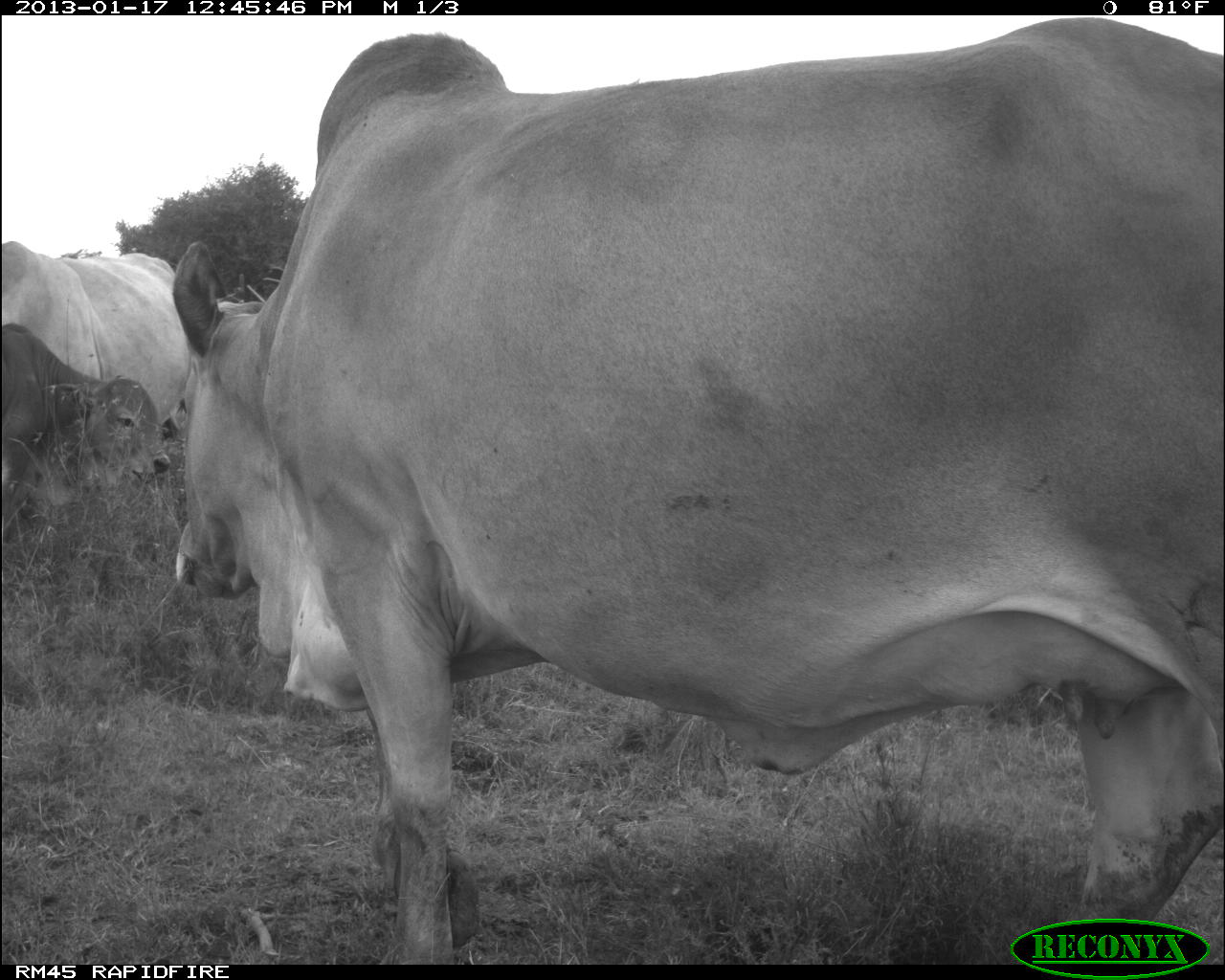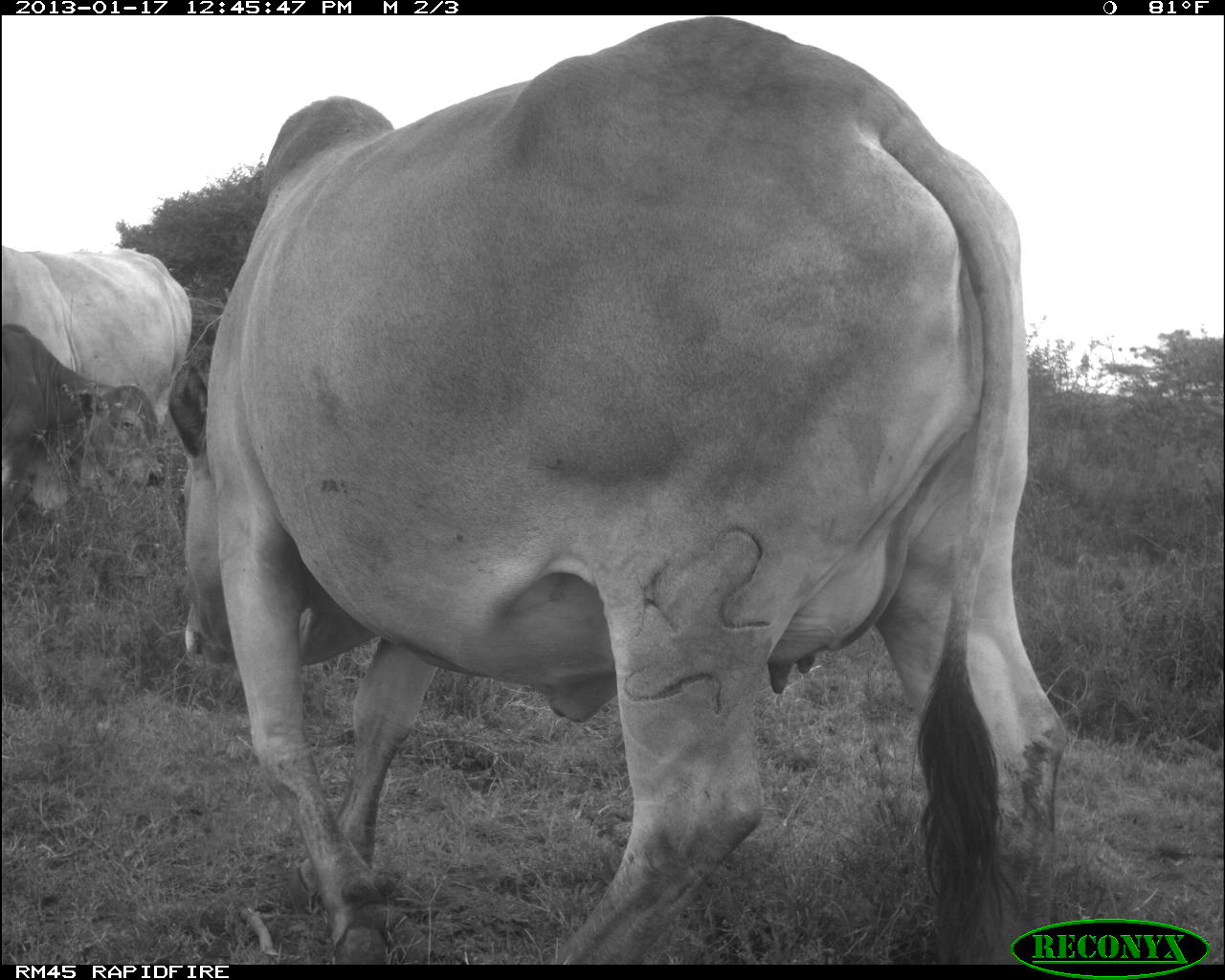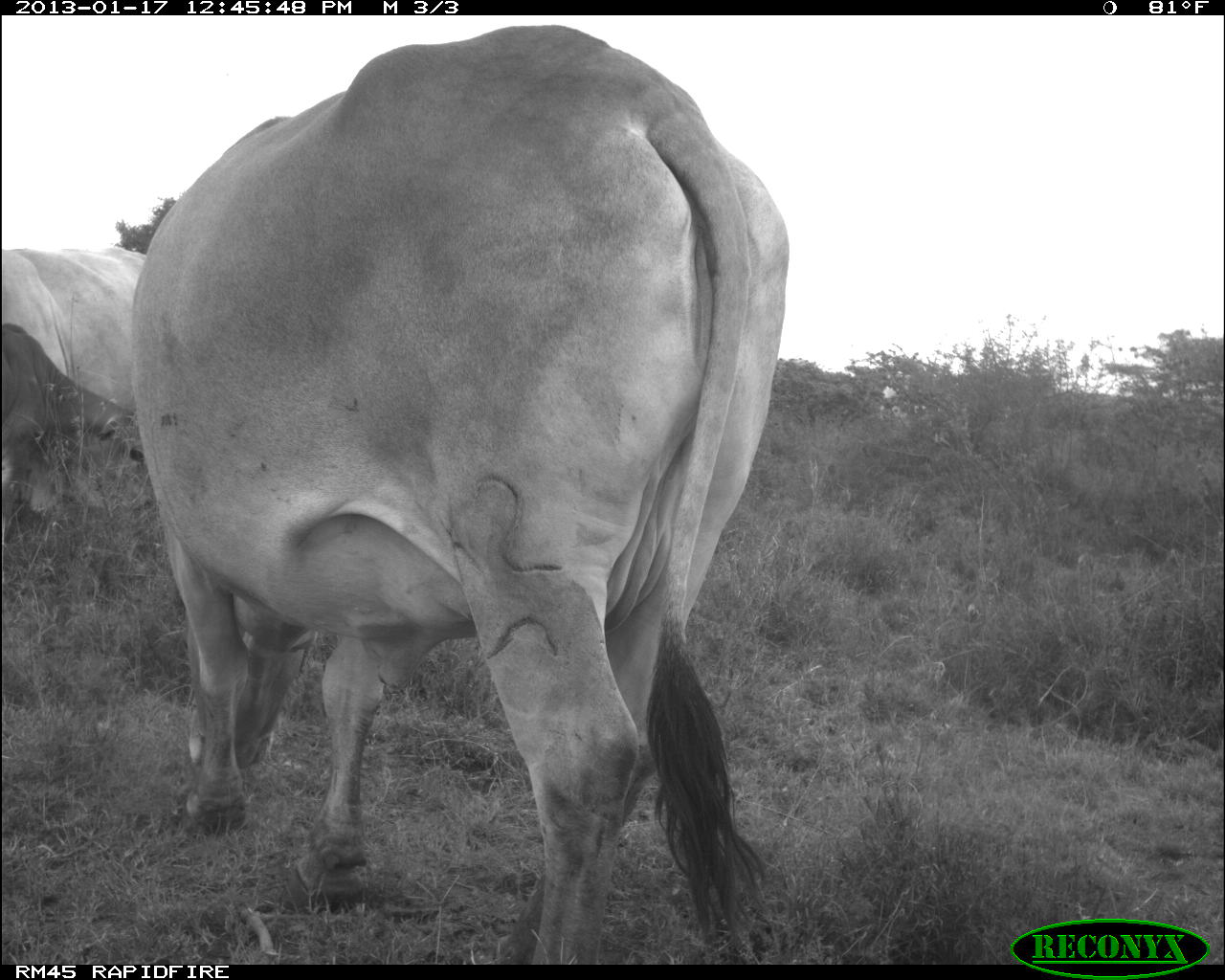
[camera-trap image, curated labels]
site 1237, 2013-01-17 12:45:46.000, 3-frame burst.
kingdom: Animalia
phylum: Chordata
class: Mammalia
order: Artiodactyla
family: Bovidae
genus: Bos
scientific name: Bos taurus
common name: domestic cattle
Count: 3.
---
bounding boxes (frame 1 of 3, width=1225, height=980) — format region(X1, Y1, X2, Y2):
bos taurus: region(173, 18, 1223, 964); region(2, 323, 171, 543); region(2, 241, 194, 432)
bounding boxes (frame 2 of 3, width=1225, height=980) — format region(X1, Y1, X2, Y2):
bos taurus: region(168, 15, 1074, 965); region(2, 244, 194, 428); region(2, 324, 168, 521)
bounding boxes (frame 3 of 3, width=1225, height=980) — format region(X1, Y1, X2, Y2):
bos taurus: region(129, 25, 790, 966); region(1, 322, 161, 559); region(2, 245, 148, 415)